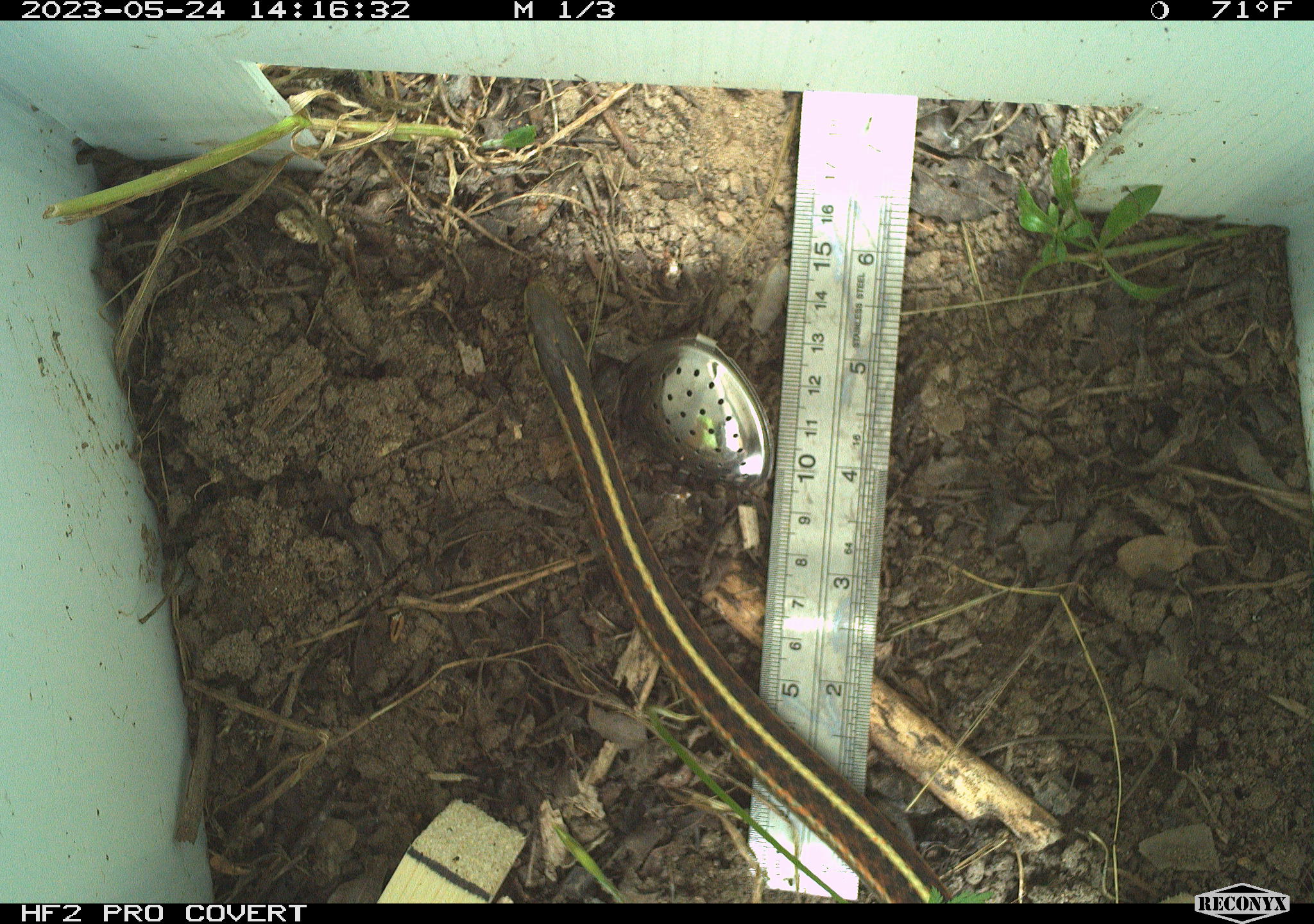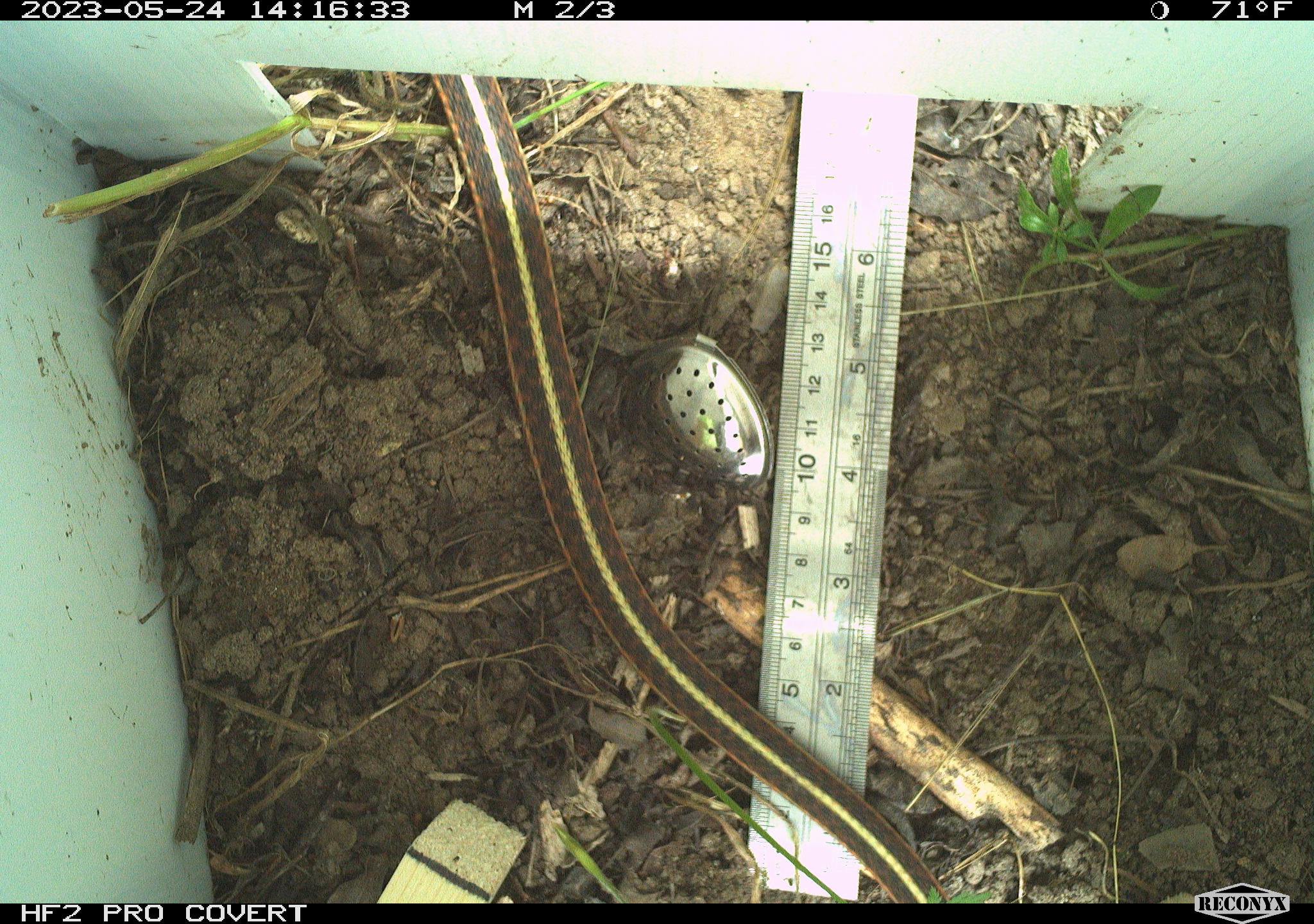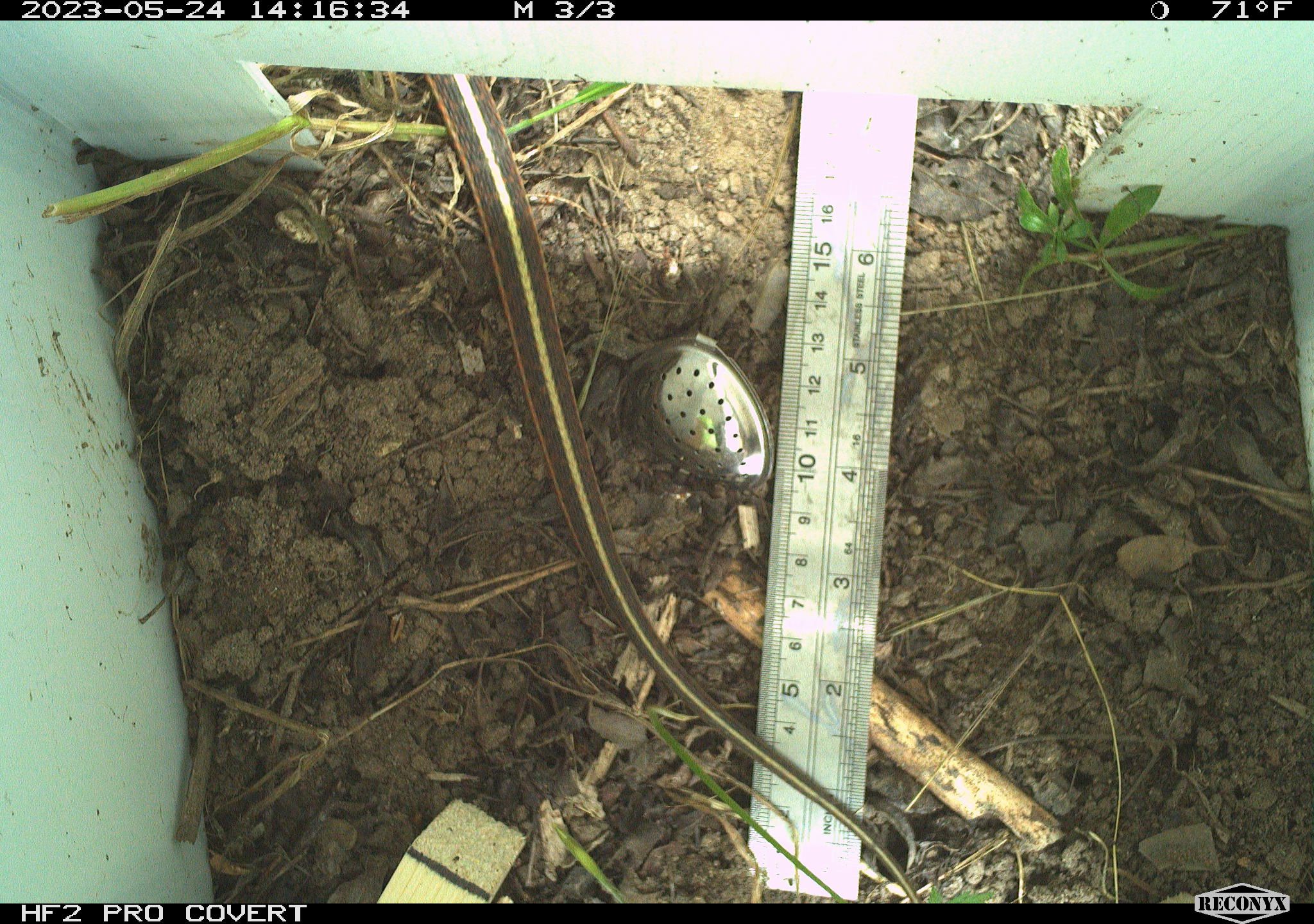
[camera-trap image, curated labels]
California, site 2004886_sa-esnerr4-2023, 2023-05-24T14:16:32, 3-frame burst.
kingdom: Animalia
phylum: Chordata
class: Reptilia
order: Squamata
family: Colubridae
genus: Thamnophis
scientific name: Thamnophis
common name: american gartersnakes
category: thamnophis species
Thamnophis species (american gartersnakes) (Thamnophis).